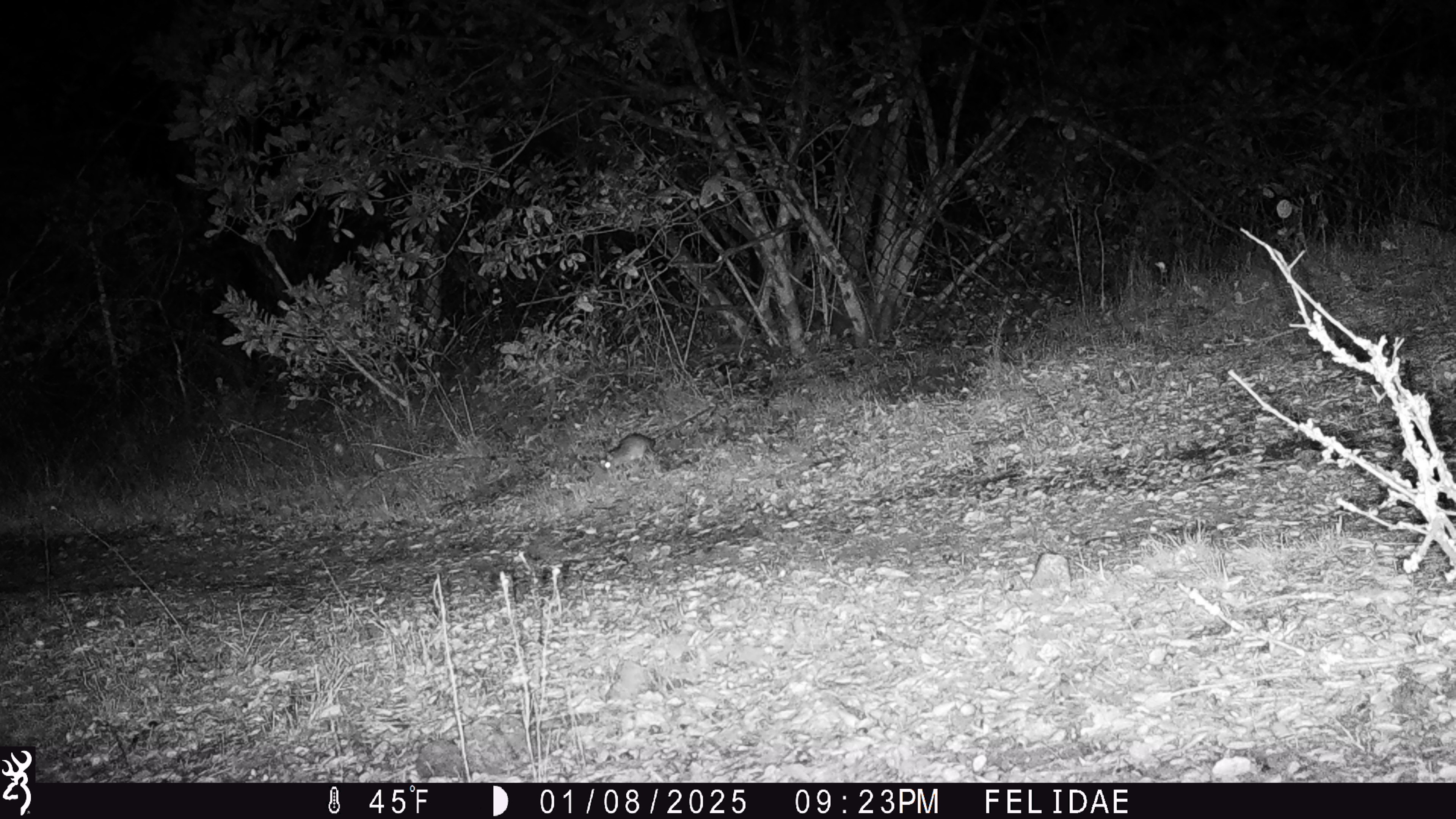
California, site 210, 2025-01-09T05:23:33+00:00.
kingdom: Animalia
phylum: Chordata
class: Mammalia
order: Rodentia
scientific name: Rodentia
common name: mouse or rat